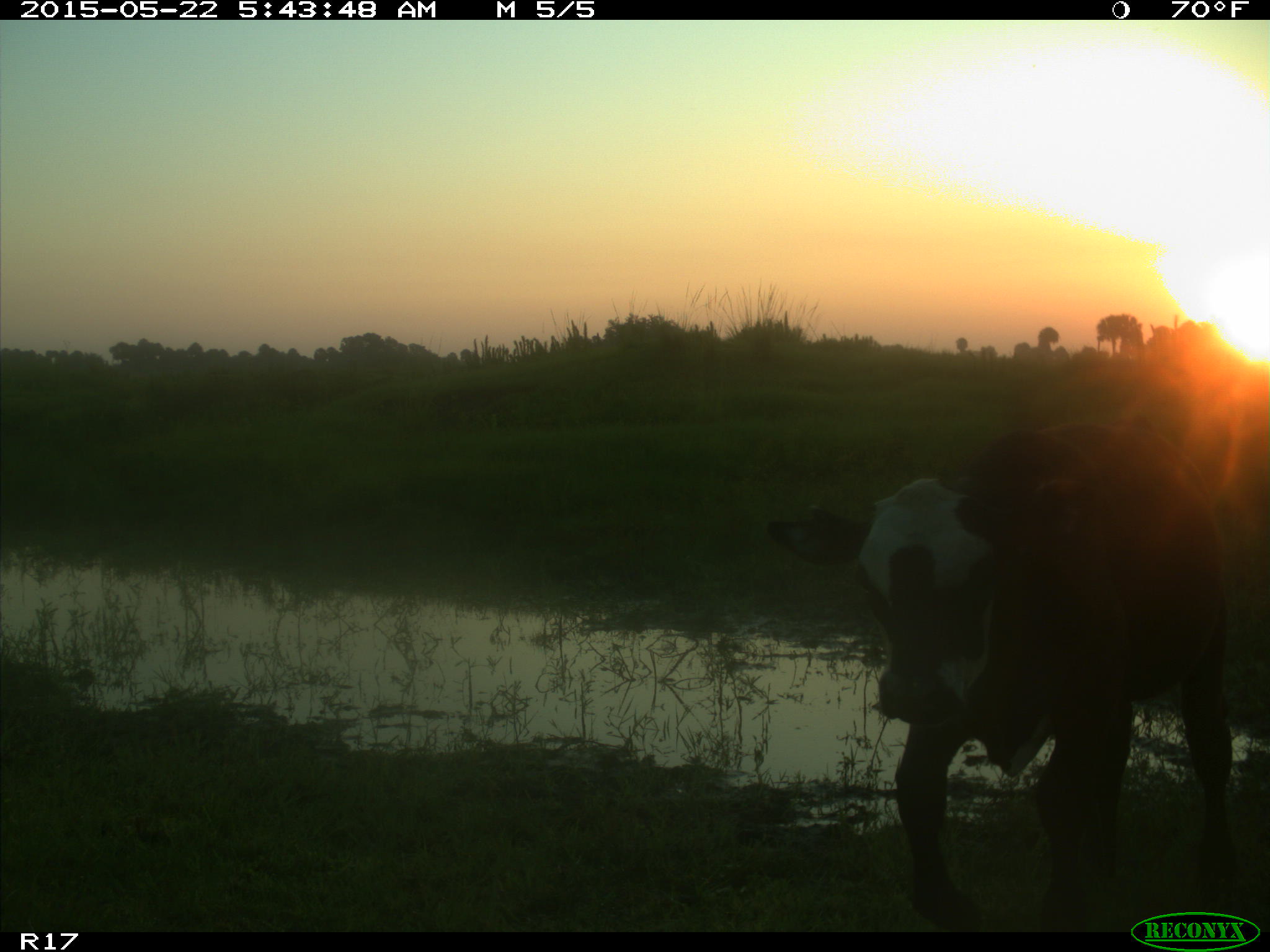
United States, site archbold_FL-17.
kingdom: Animalia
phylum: Chordata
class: Mammalia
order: Artiodactyla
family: Bovidae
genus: Bos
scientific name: Bos taurus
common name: domestic cow